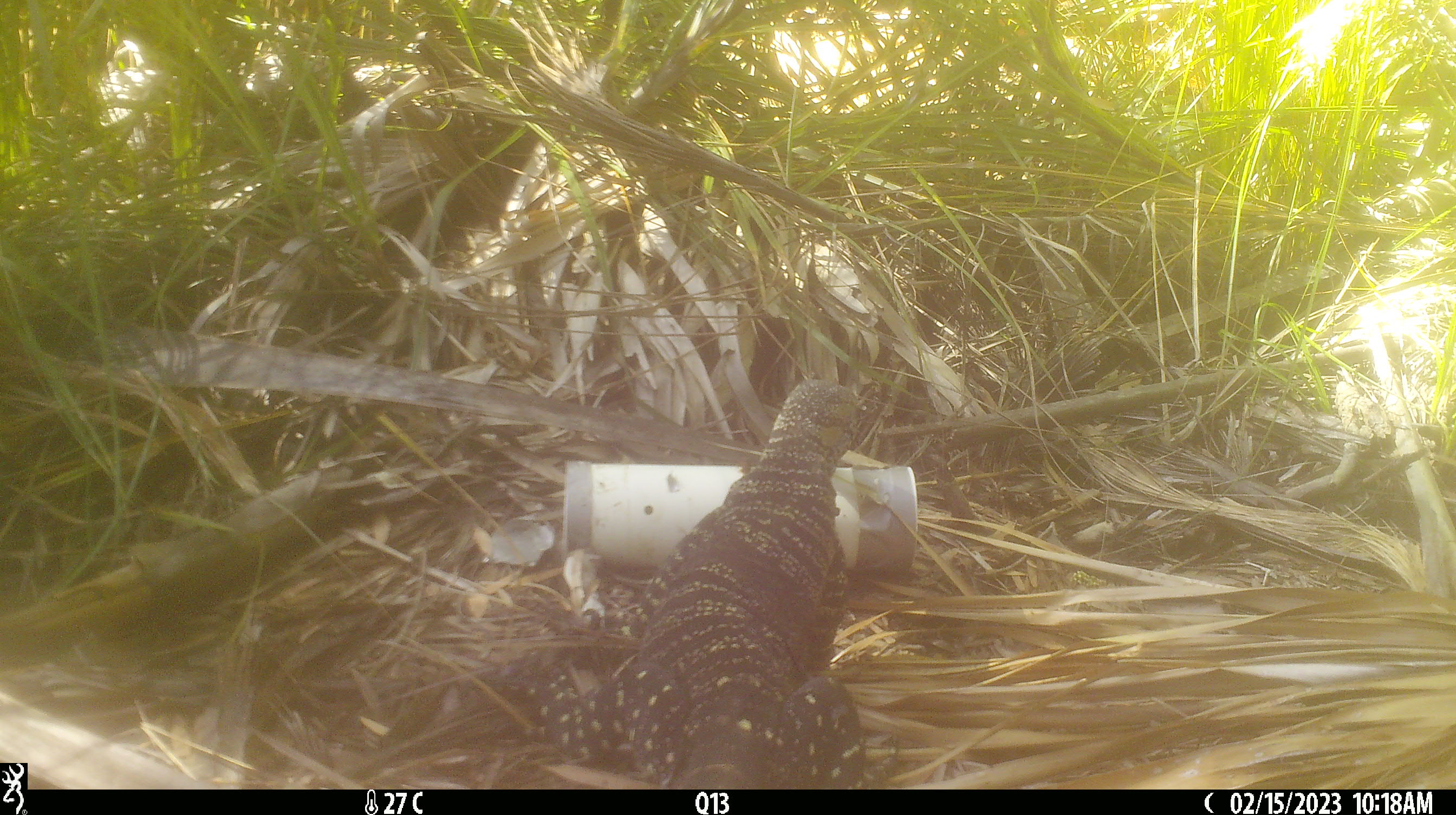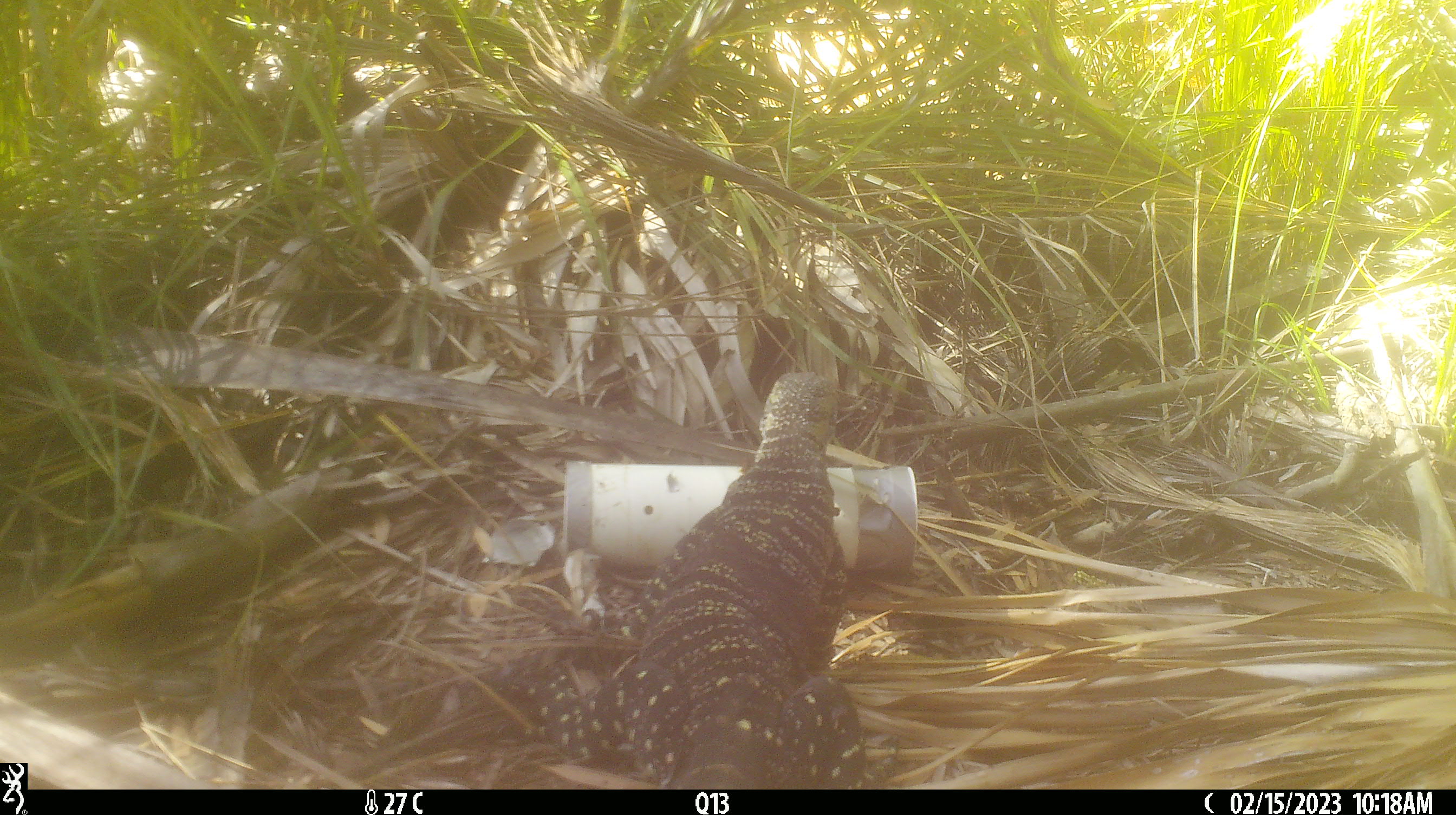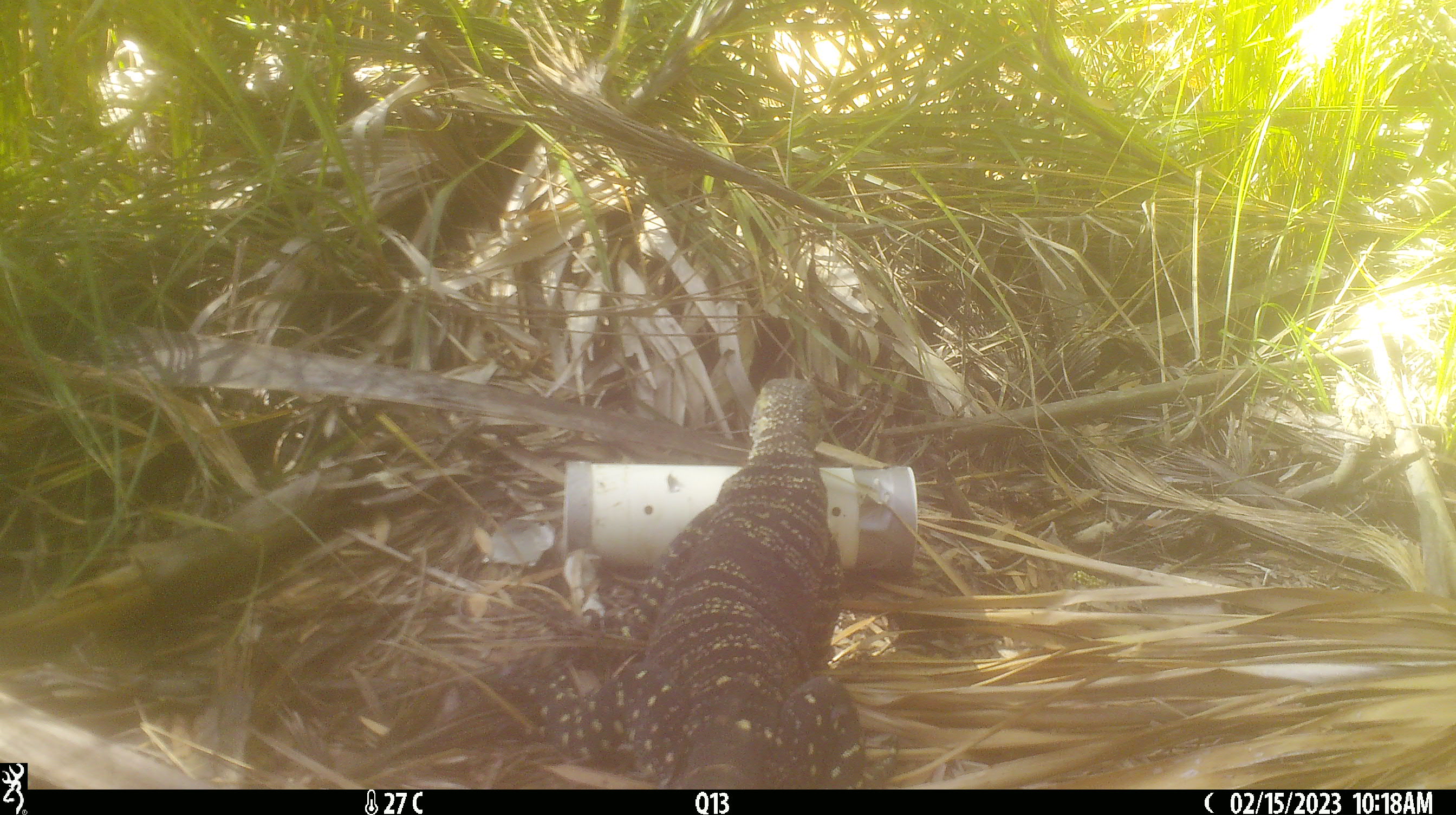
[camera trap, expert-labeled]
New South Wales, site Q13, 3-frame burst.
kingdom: Animalia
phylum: Chordata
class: Reptilia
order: Squamata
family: Varanidae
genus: Varanus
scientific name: Varanus varius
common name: lace monitor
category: goanna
Goanna (lace monitor) (Varanus varius).